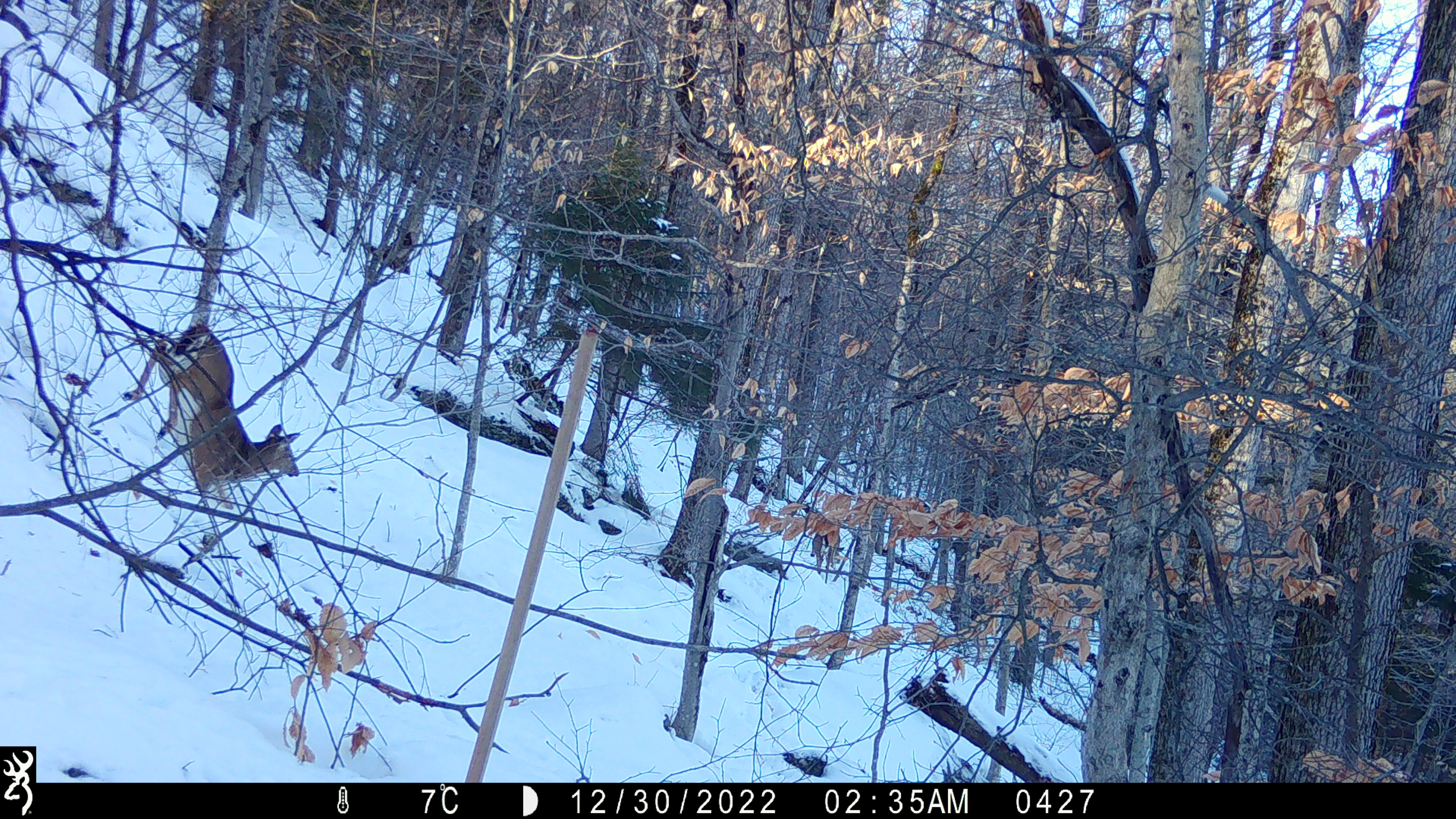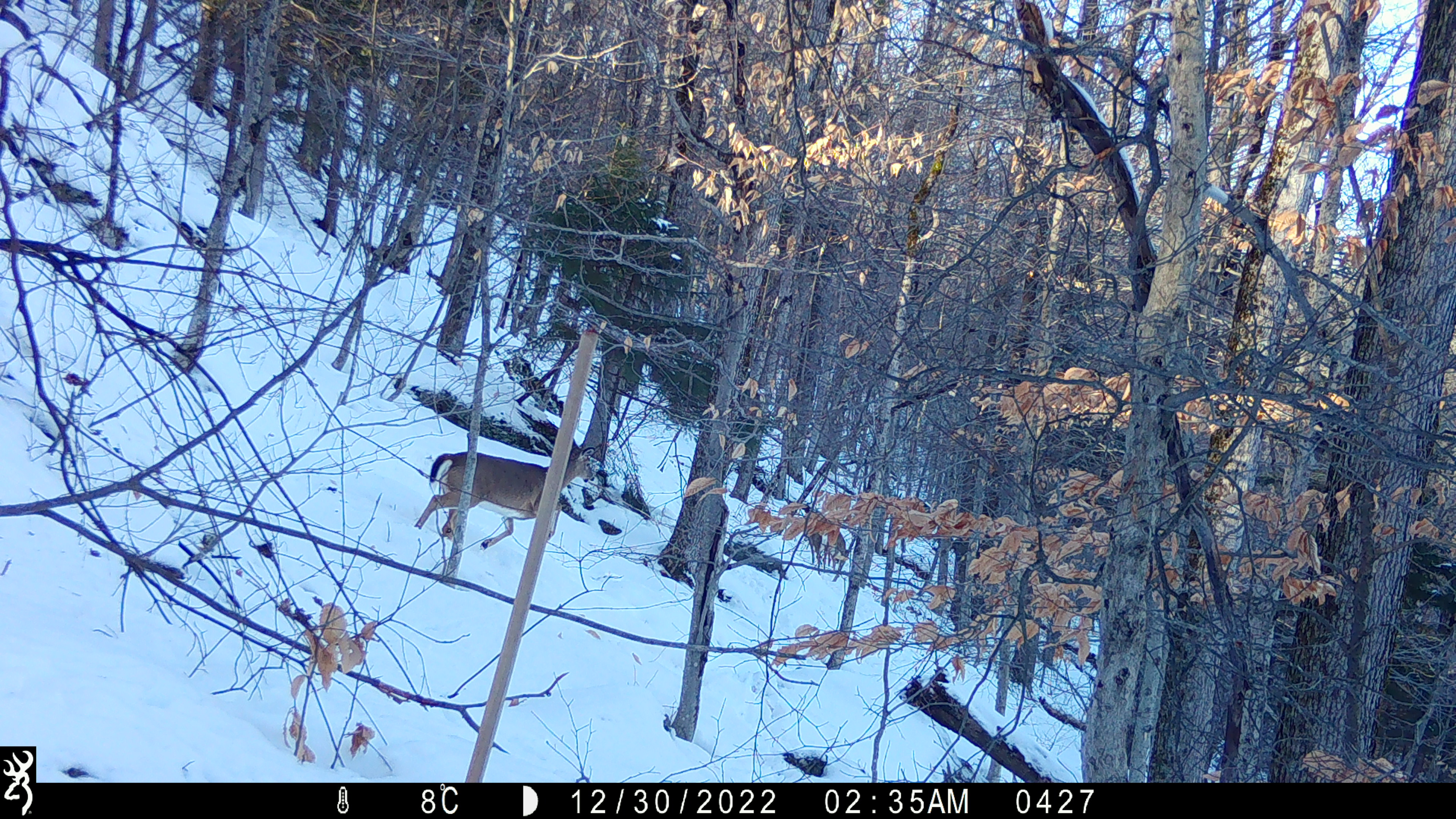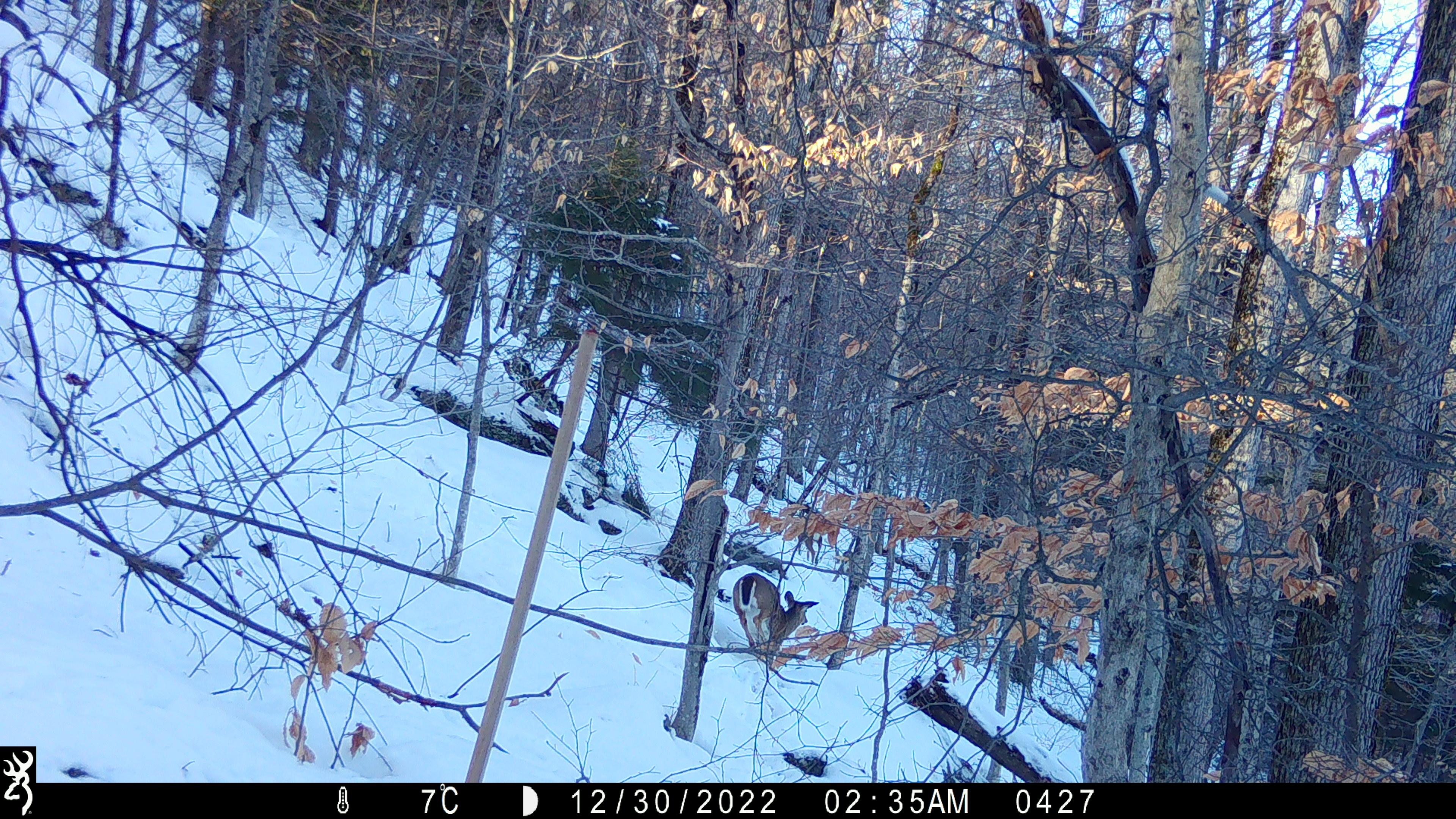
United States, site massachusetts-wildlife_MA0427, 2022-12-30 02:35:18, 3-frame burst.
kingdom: Animalia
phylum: Chordata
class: Mammalia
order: Artiodactyla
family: Cervidae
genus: Odocoileus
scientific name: Odocoileus virginianus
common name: white-tailed deer